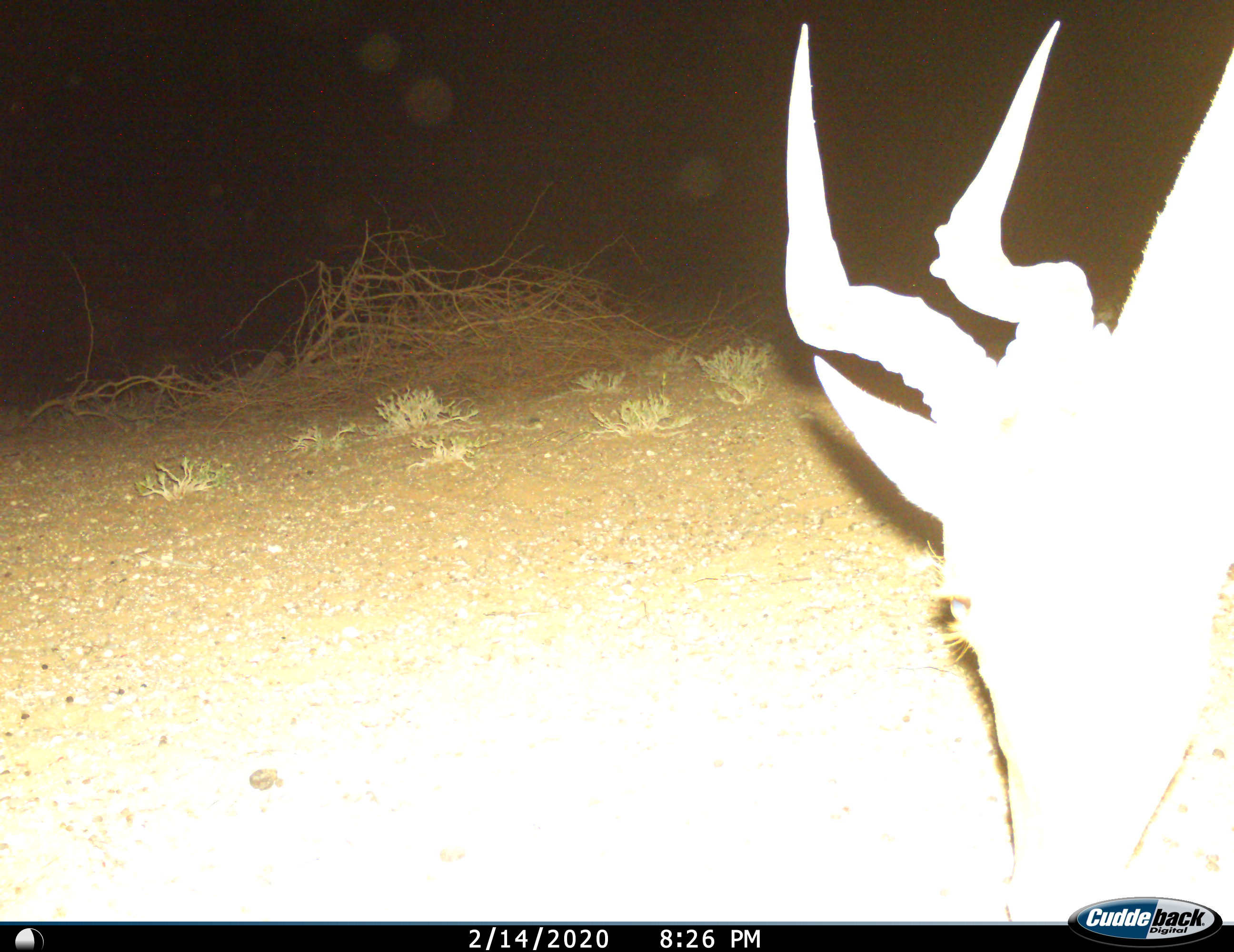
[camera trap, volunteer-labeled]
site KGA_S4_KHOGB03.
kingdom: Animalia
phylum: Chordata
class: Mammalia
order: Artiodactyla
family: Bovidae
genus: Alcelaphus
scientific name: Alcelaphus buselaphus caama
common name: red hartebeest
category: hartebeestred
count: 1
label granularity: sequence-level